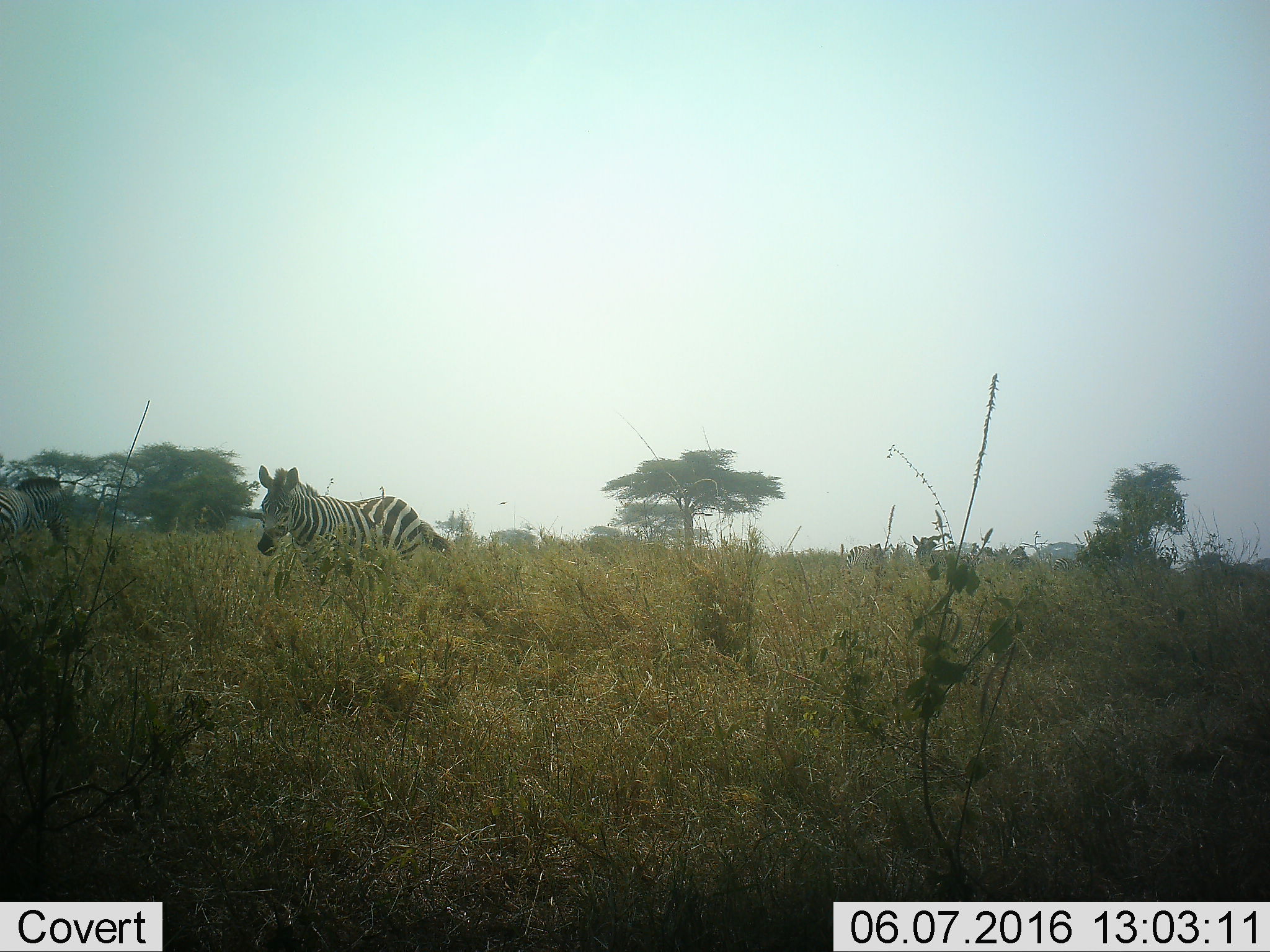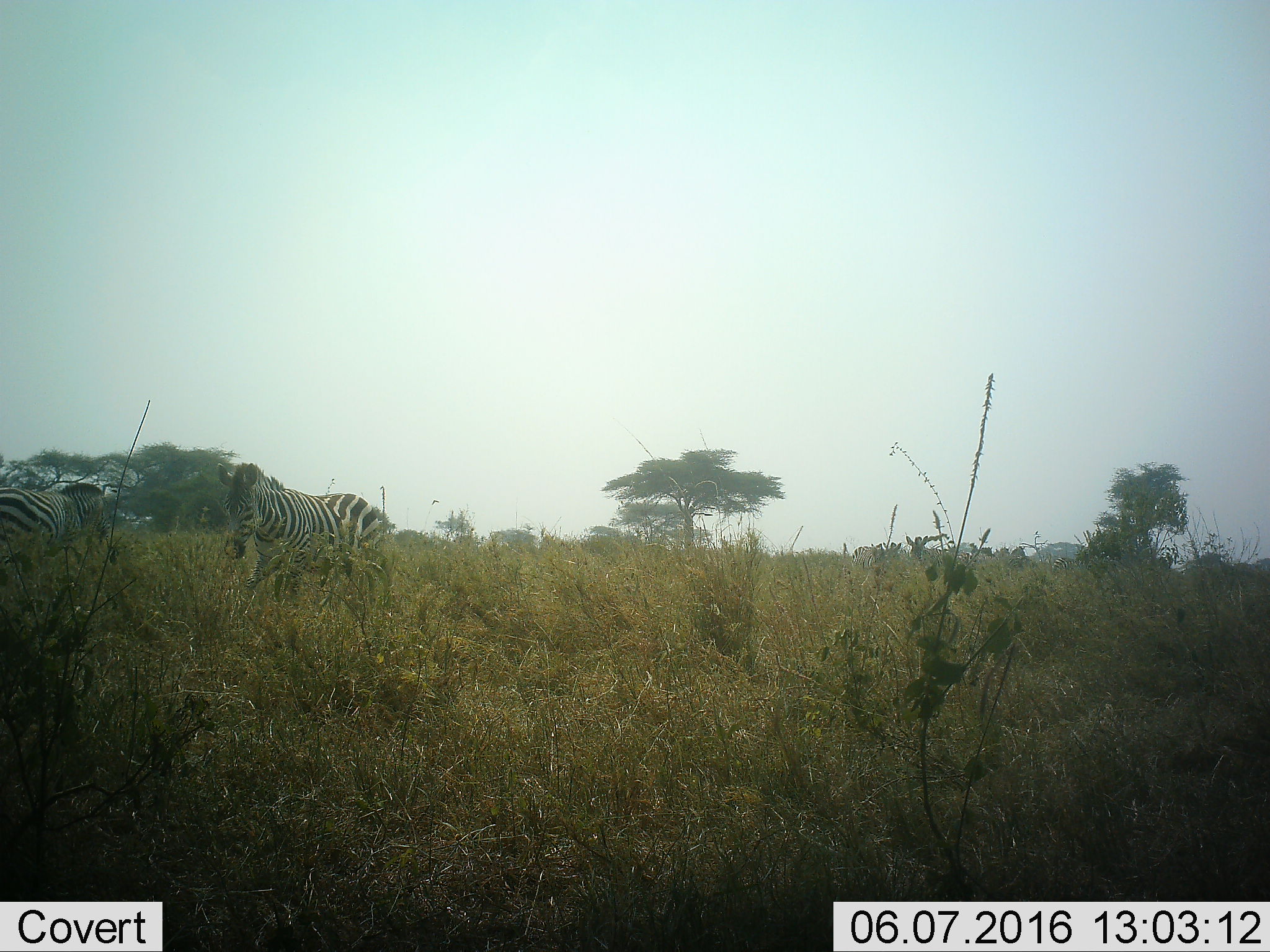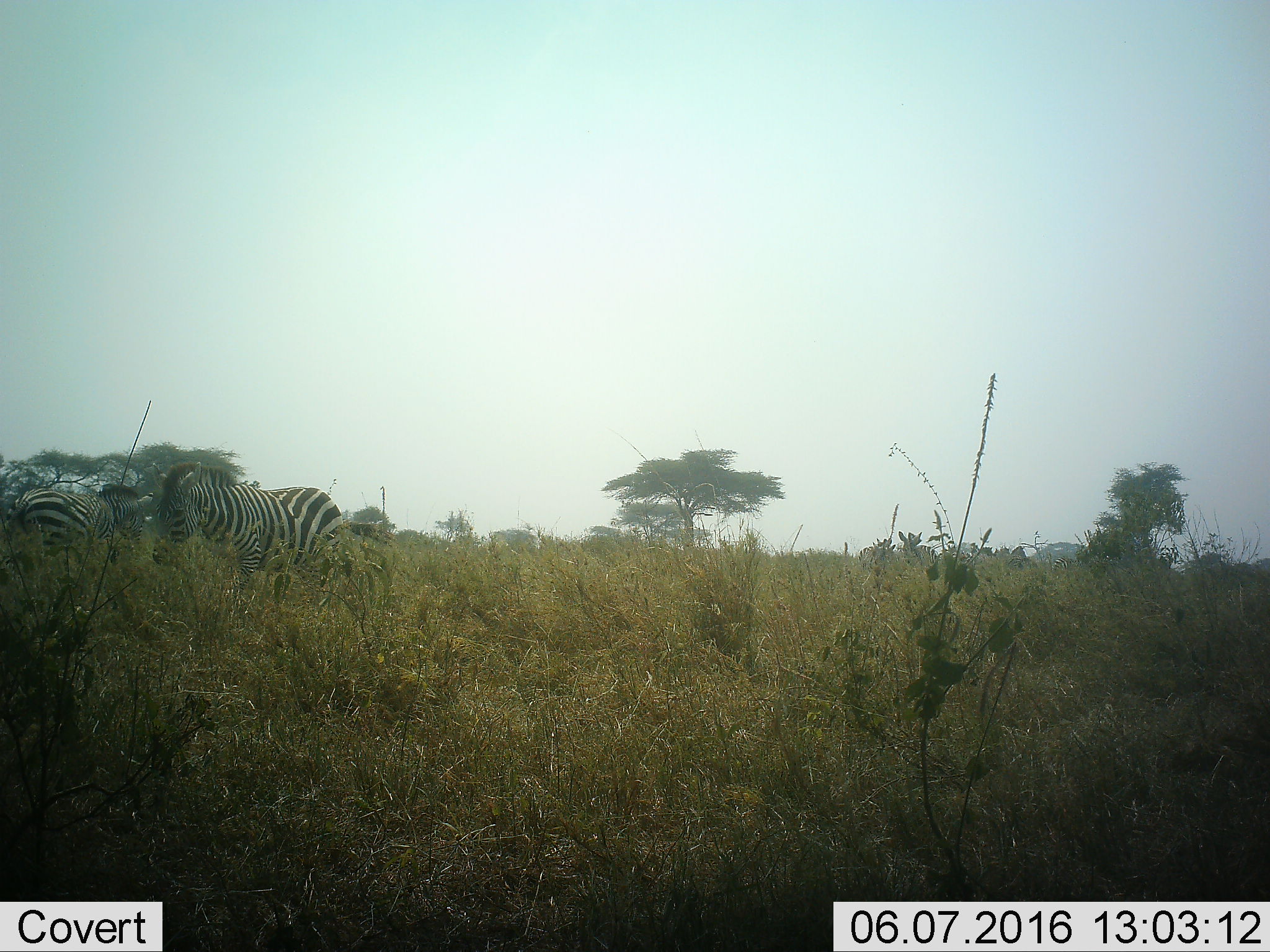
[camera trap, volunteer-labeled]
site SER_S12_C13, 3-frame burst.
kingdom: Animalia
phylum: Chordata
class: Mammalia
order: Perissodactyla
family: Equidae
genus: Equus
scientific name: Equus quagga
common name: plains zebra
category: zebraplains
Zebraplains (plains zebra) (Equus quagga), count 4. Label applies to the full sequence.